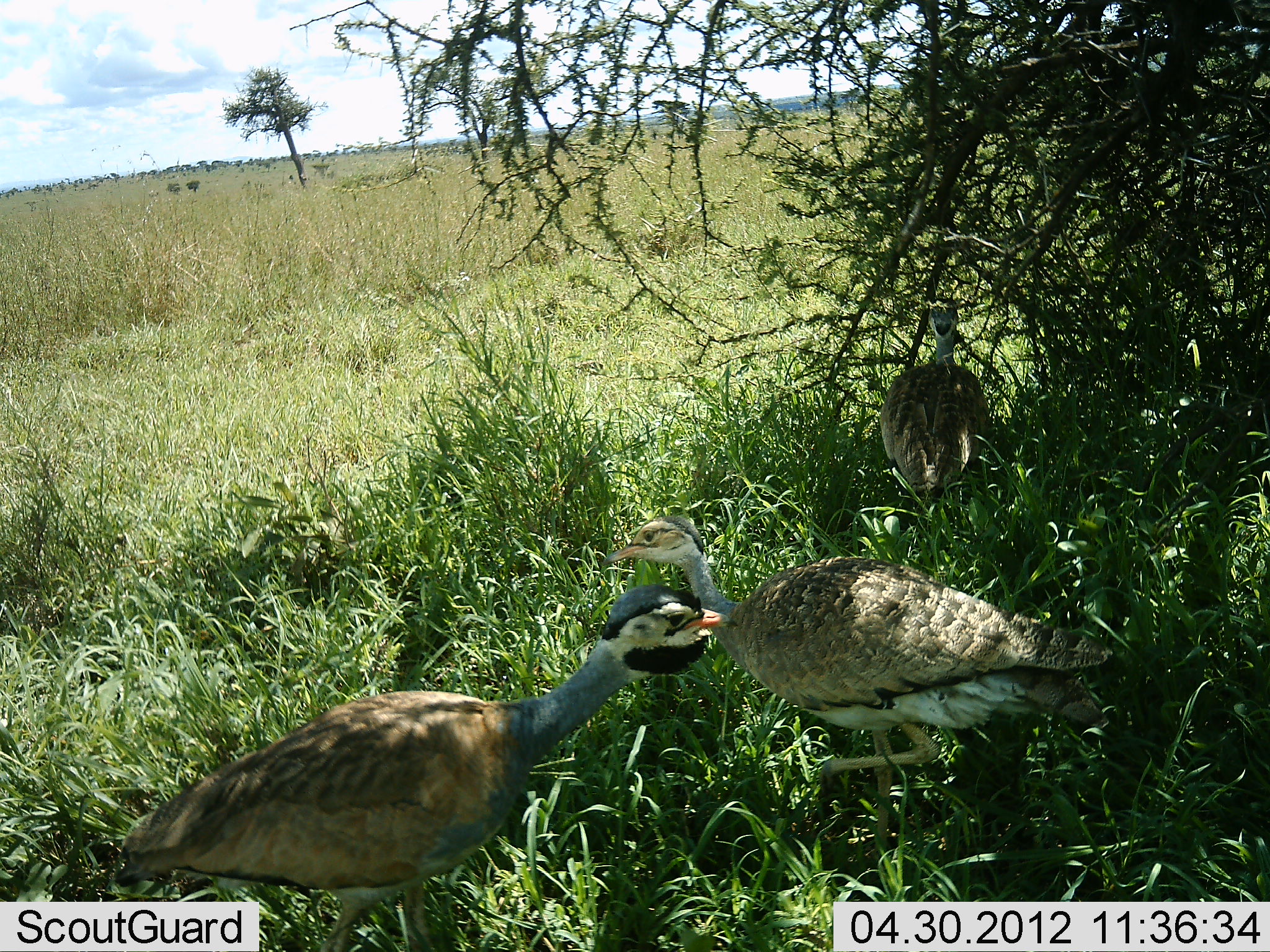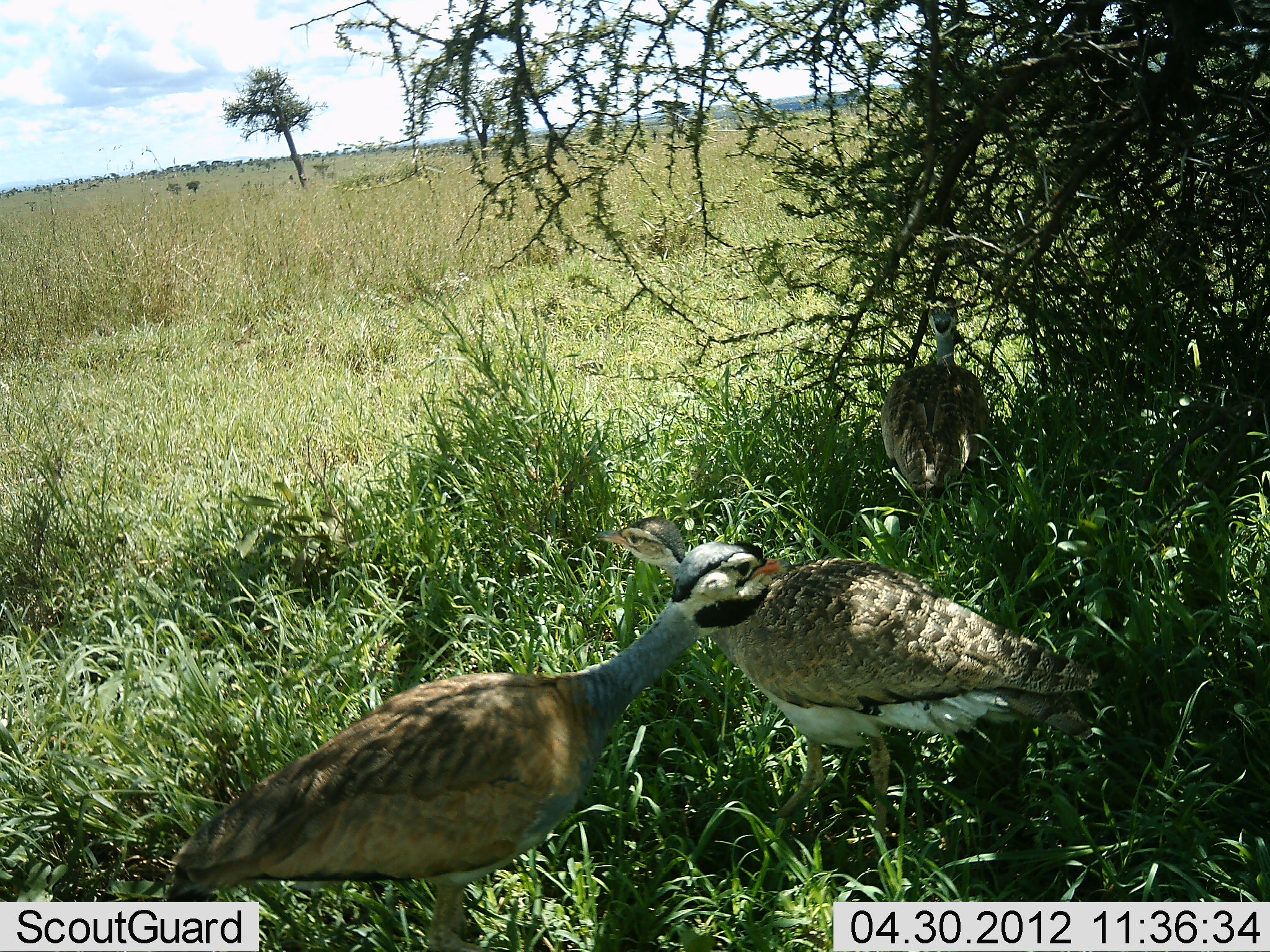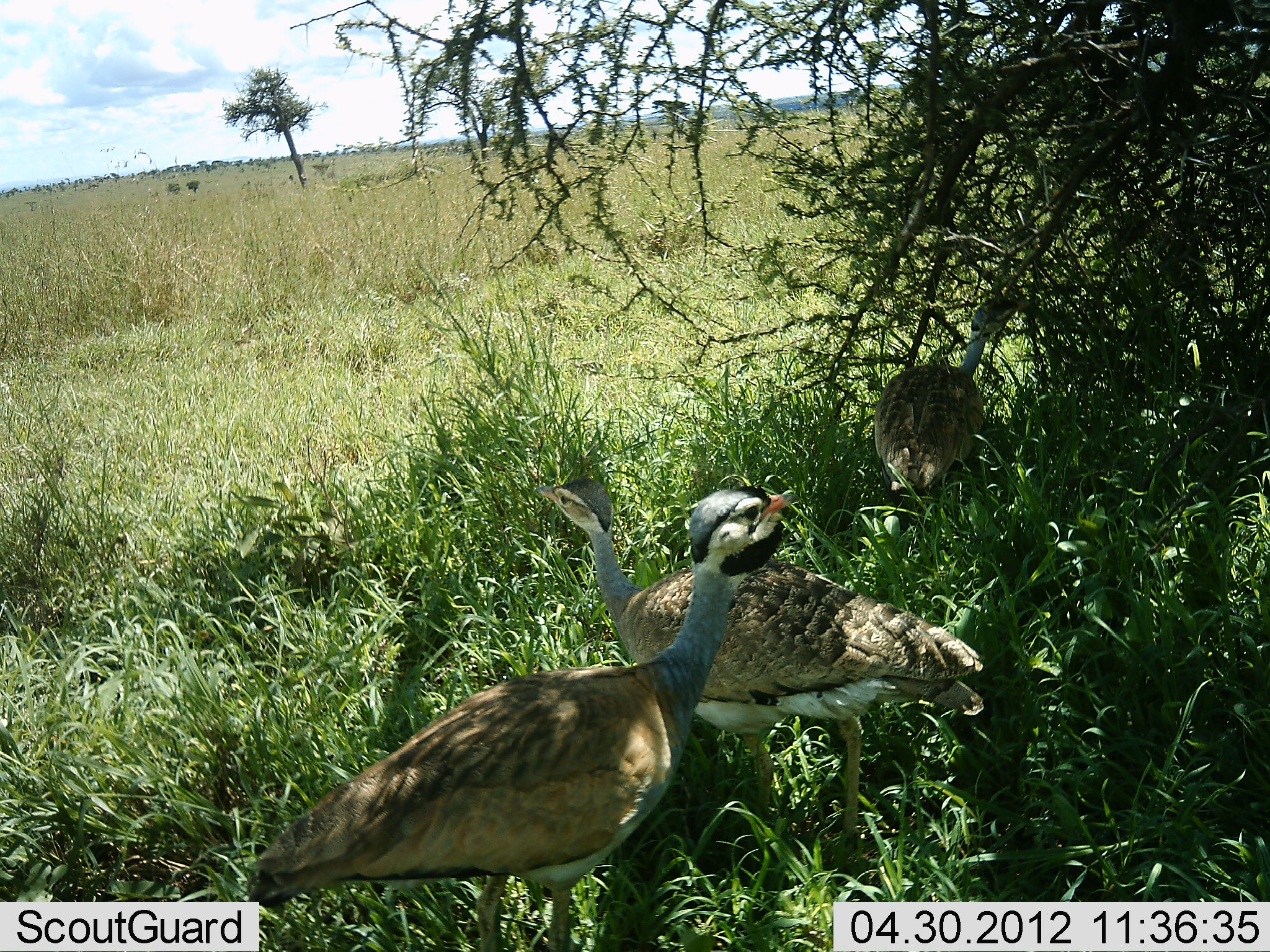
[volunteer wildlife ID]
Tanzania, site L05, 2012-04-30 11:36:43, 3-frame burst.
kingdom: Animalia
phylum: Chordata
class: Aves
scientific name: Aves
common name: bird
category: otherbird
Otherbird (bird) (Aves), count 3. Behavior (volunteer vote fractions): standing 58%, resting 8%, moving 33%, interacting 0%. Young present (vote fraction): 0%. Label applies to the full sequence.